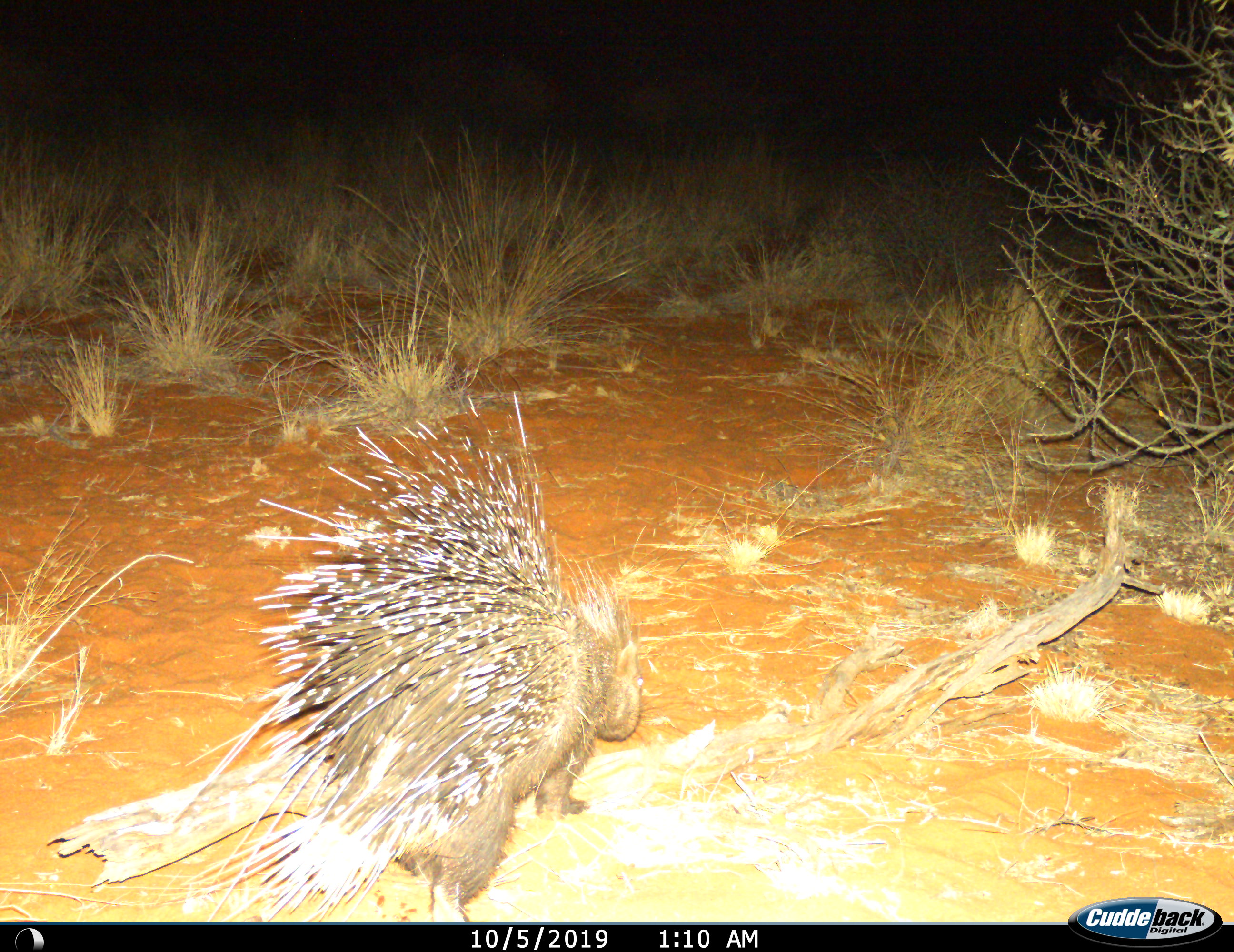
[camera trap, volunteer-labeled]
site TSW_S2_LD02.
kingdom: Animalia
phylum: Chordata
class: Mammalia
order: Rodentia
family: Hystricidae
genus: Hystrix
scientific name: Hystrix cristata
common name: crested porcupine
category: porcupine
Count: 1.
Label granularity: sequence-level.